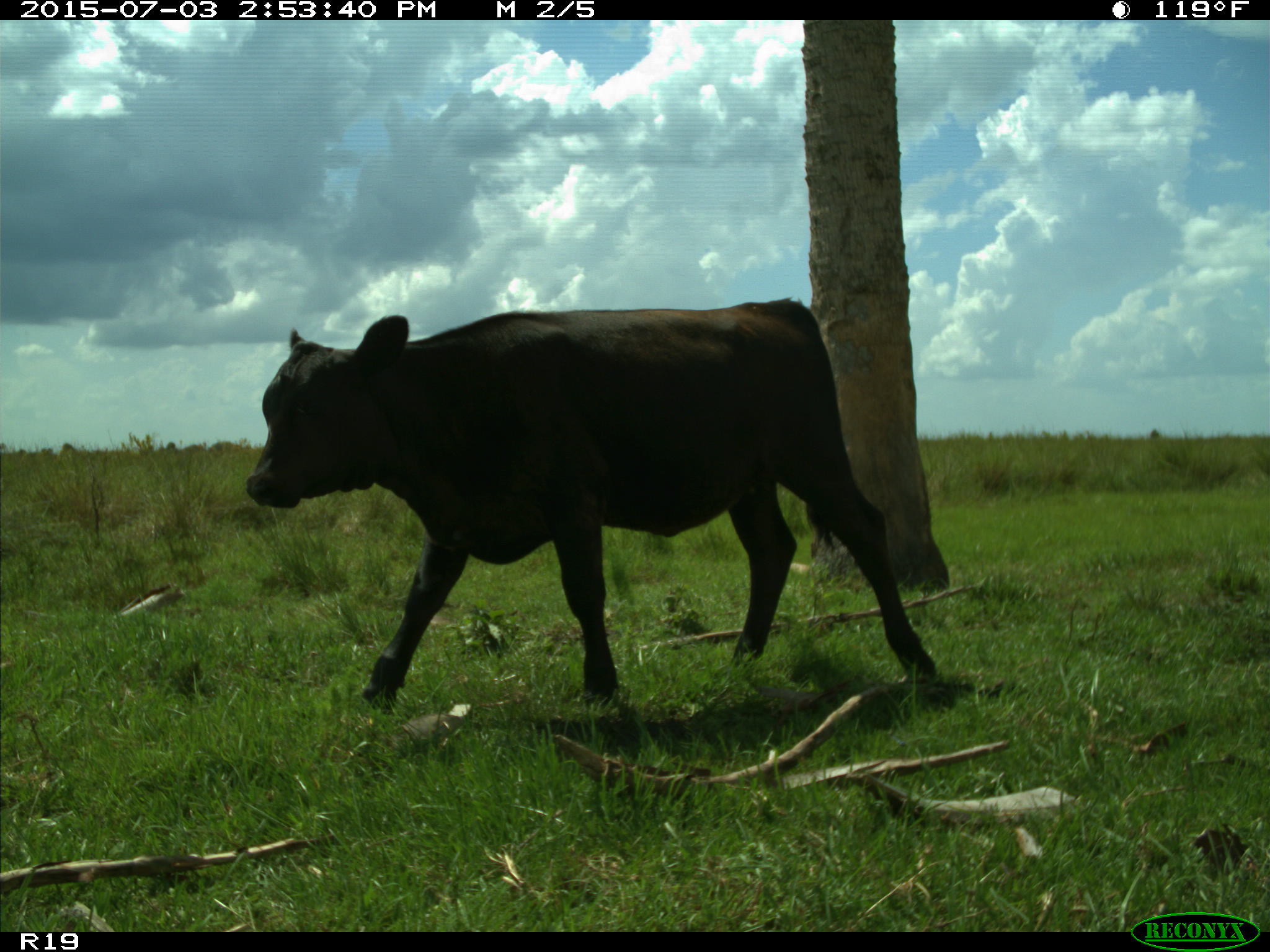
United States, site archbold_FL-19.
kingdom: Animalia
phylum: Chordata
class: Mammalia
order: Artiodactyla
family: Bovidae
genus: Bos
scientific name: Bos taurus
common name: domestic cow